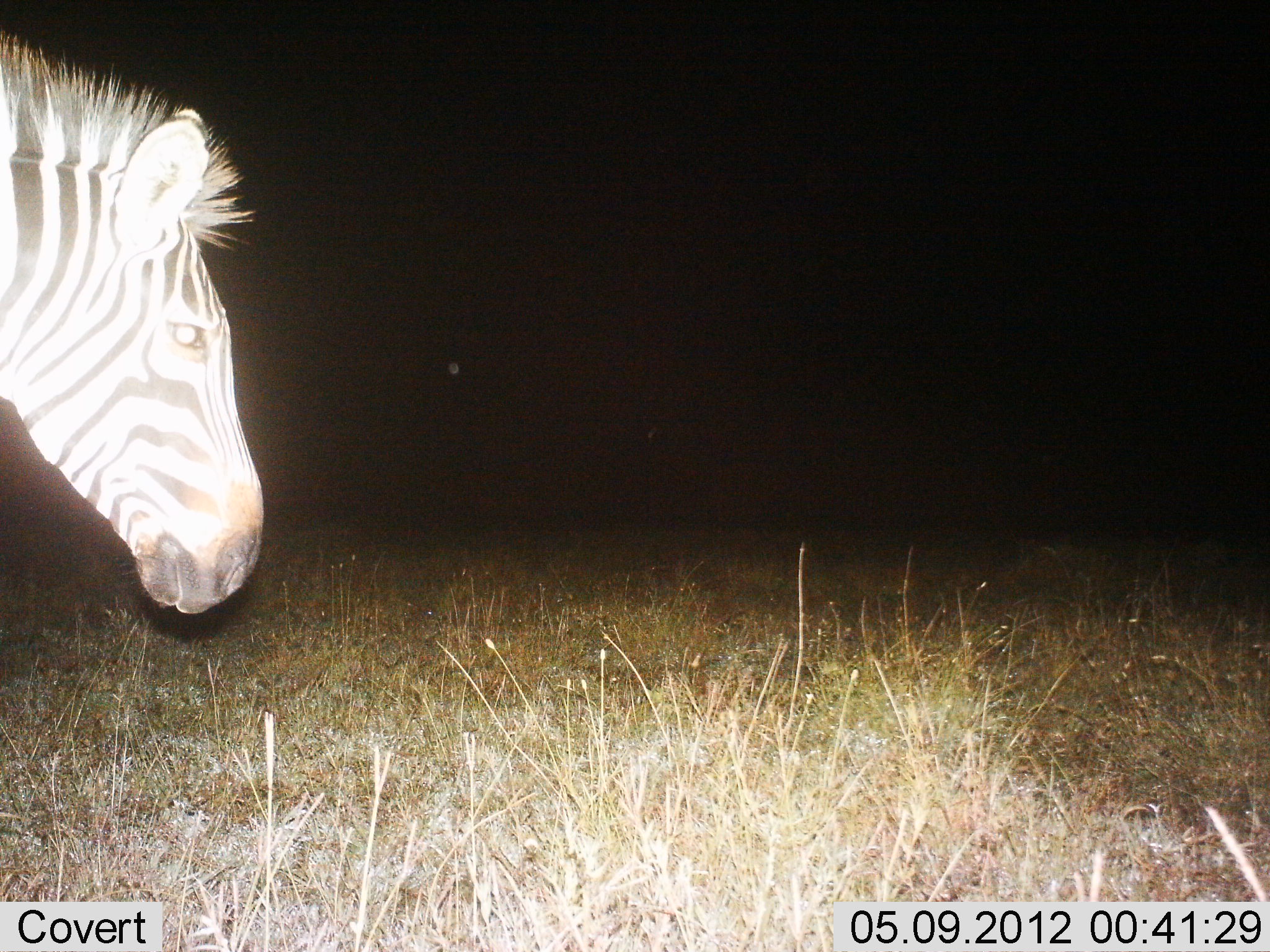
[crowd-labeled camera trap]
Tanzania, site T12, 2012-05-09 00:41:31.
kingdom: Animalia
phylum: Chordata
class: Mammalia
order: Perissodactyla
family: Equidae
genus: Equus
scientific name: Equus quagga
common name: plains zebra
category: zebra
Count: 1.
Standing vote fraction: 80%.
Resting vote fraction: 0%.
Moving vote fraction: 20%.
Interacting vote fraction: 0%.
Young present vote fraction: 0%.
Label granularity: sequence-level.